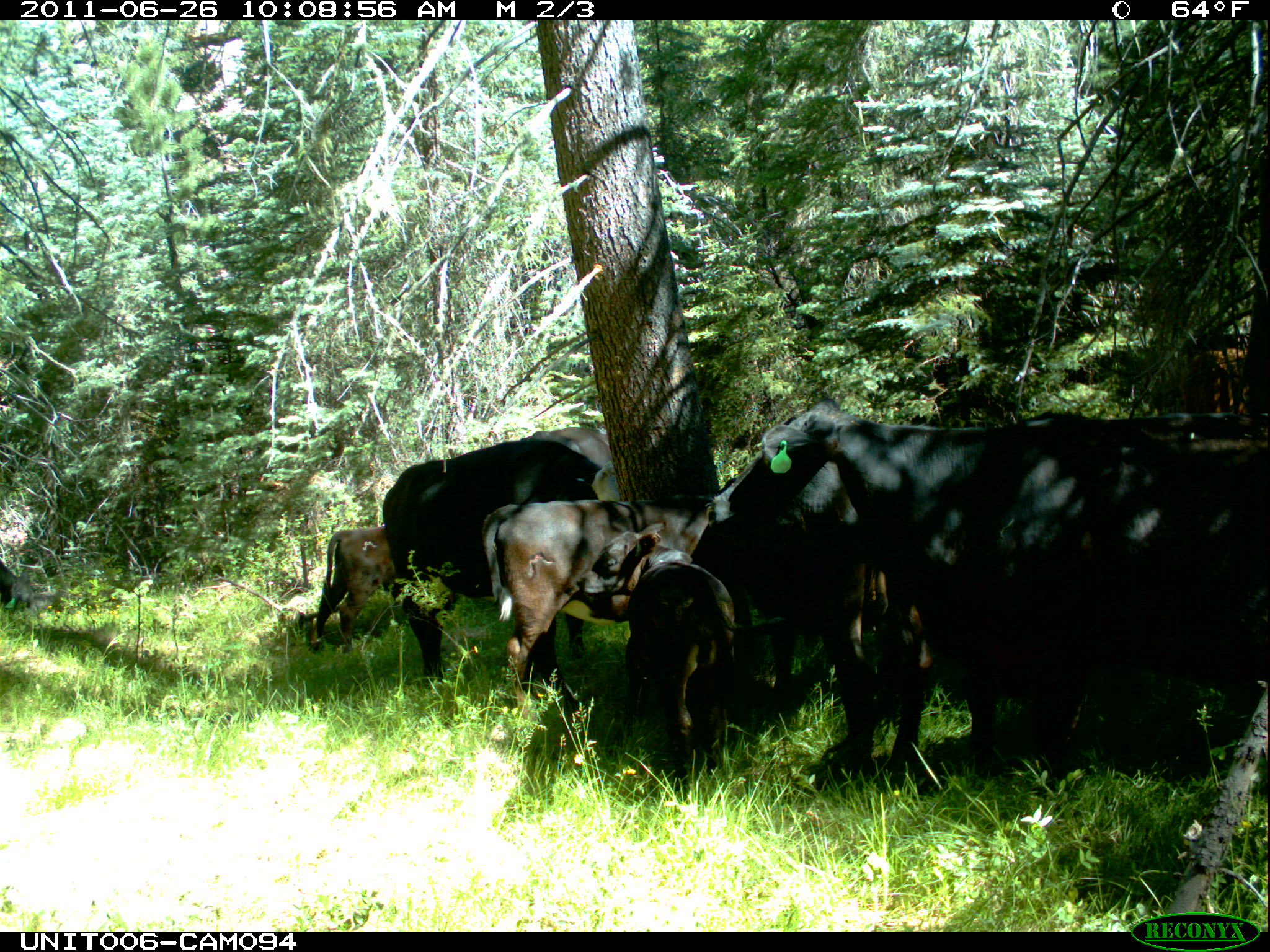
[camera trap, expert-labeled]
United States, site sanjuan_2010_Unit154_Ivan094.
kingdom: Animalia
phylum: Chordata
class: Mammalia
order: Artiodactyla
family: Bovidae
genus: Bos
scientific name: Bos taurus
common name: domestic cow